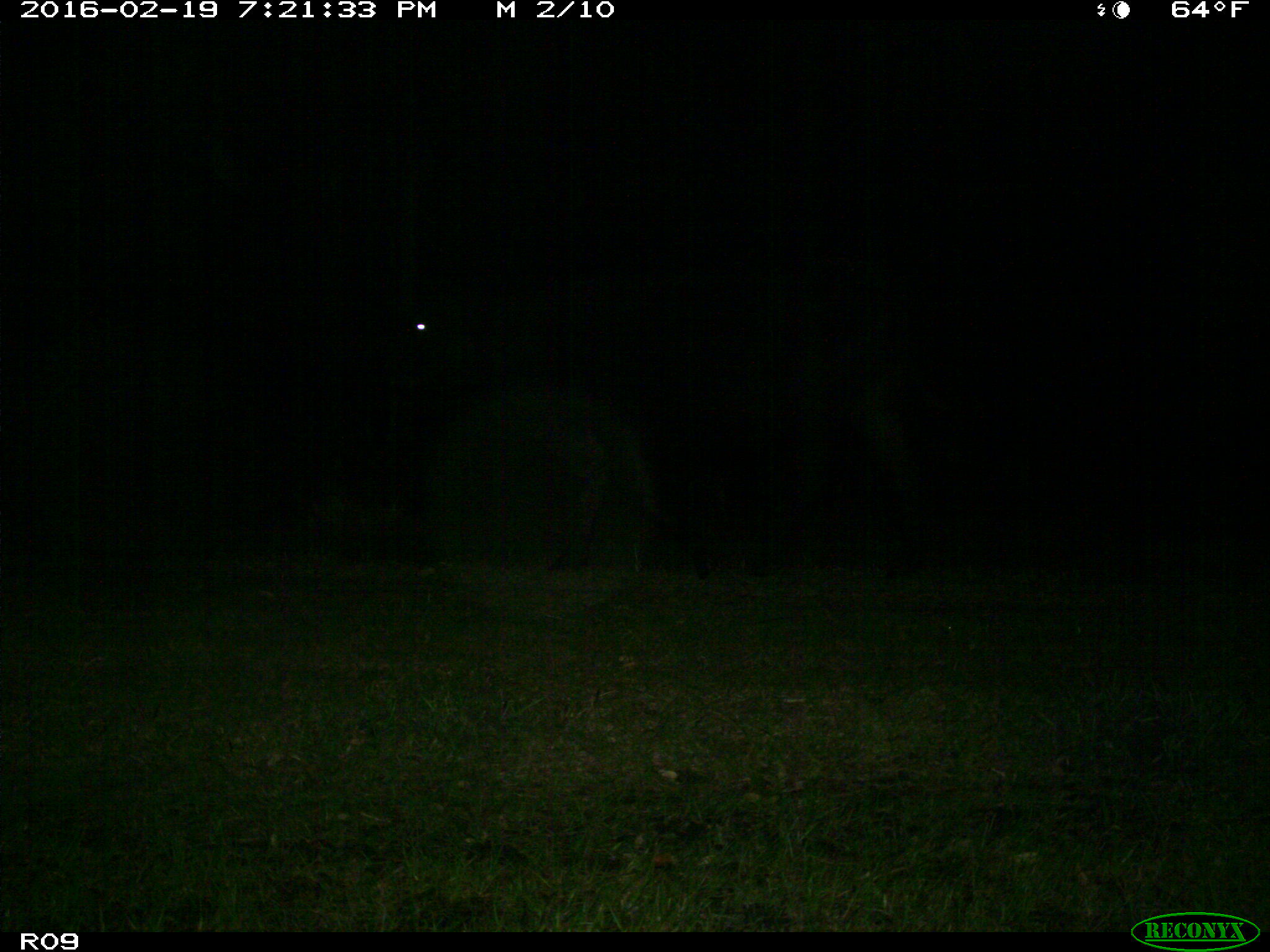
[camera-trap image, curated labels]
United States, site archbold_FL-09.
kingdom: Animalia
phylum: Chordata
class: Mammalia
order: Artiodactyla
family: Bovidae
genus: Bos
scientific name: Bos taurus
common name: domestic cow